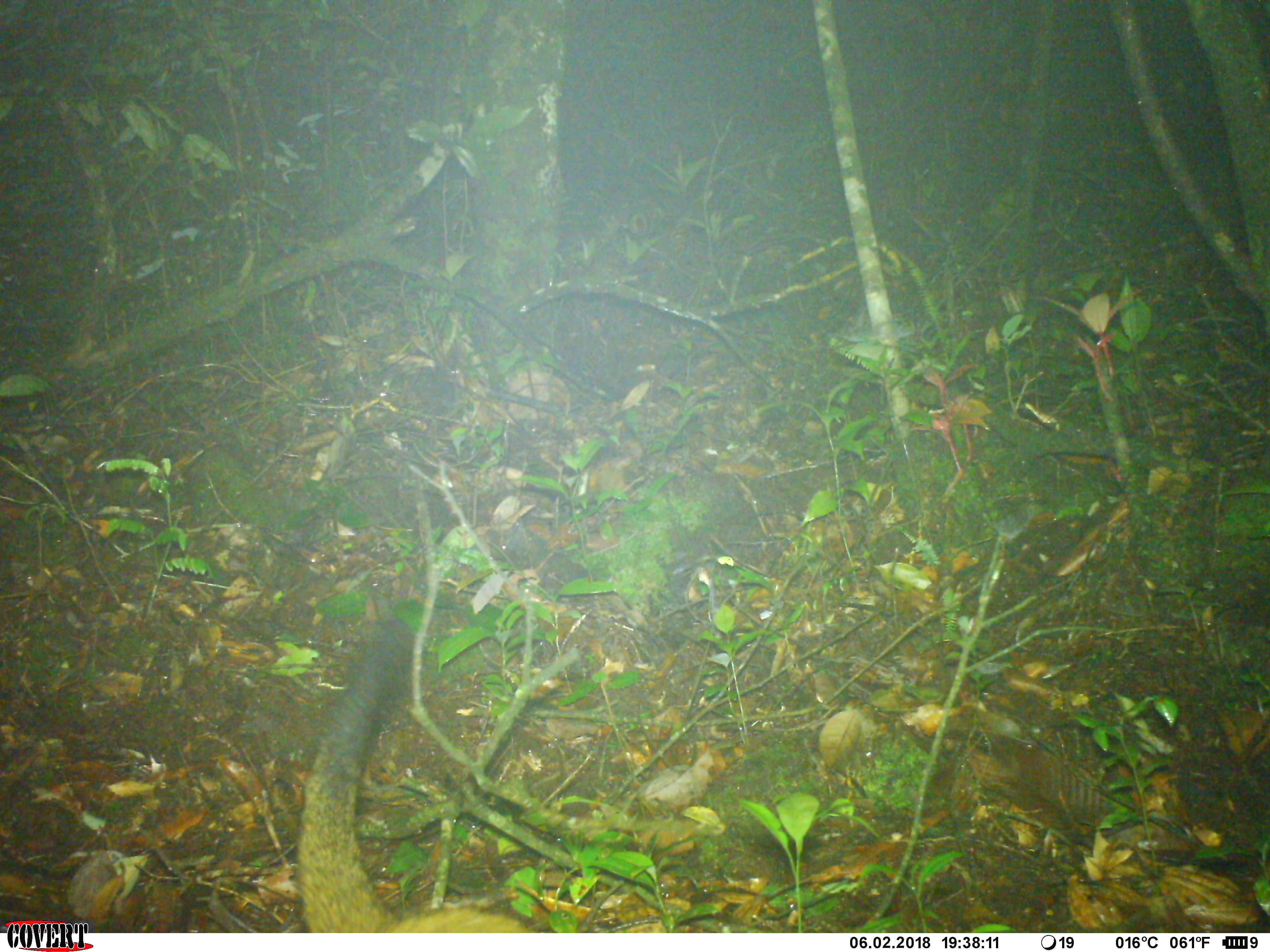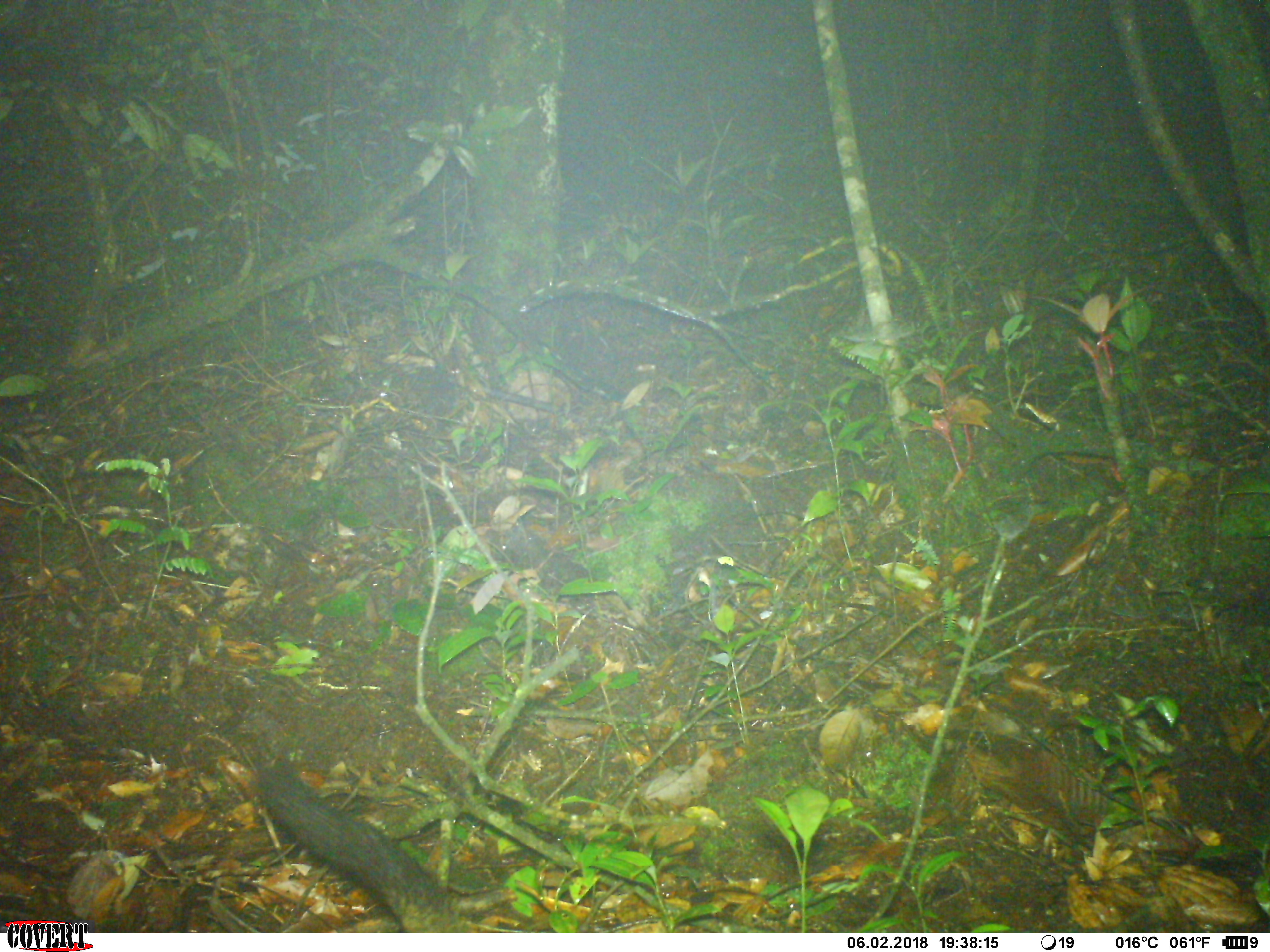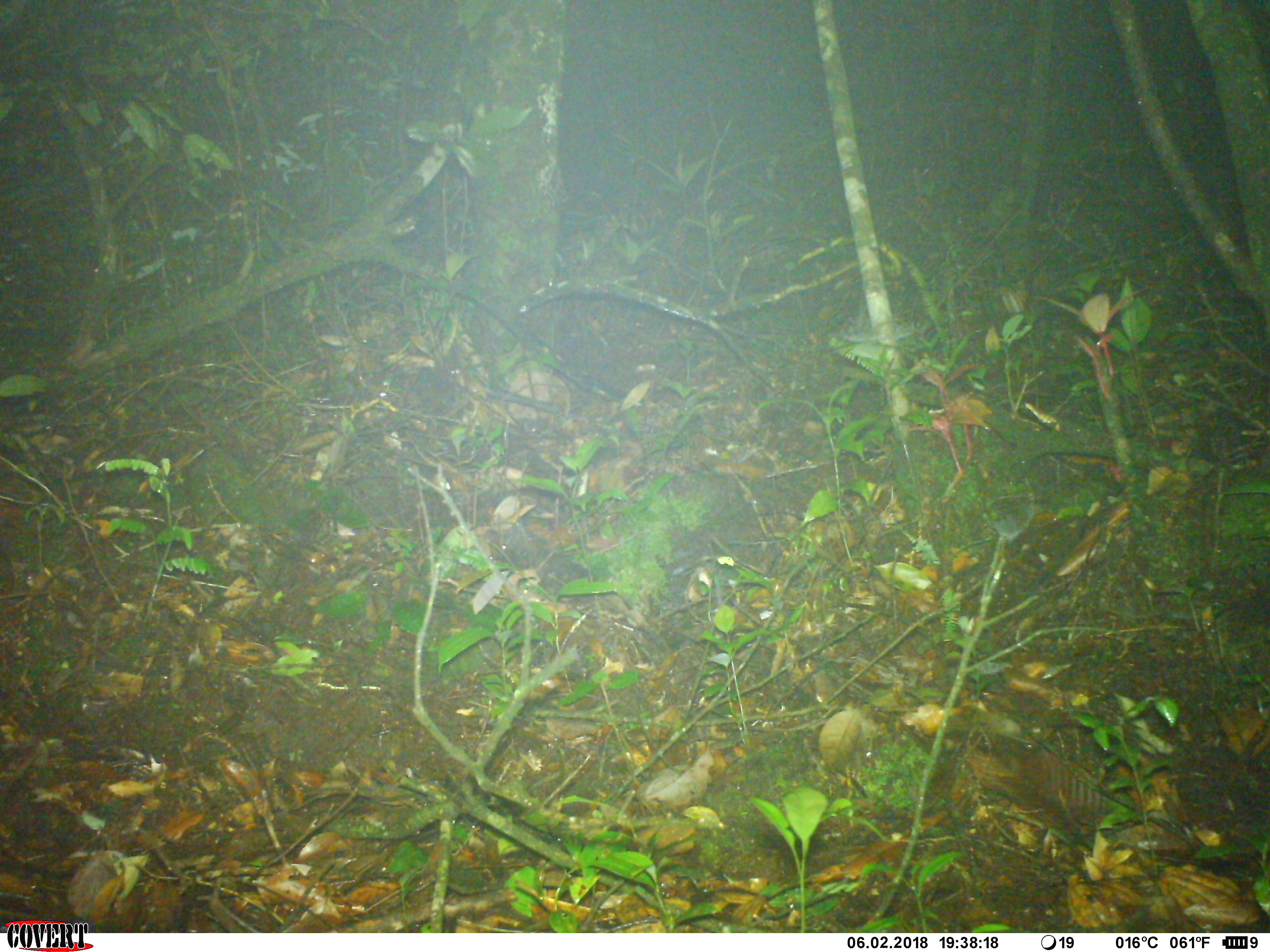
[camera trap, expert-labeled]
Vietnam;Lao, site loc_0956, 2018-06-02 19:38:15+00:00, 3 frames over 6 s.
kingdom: Animalia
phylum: Chordata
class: Mammalia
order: Carnivora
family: Viverridae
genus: Paguma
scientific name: Paguma larvata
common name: masked palm civet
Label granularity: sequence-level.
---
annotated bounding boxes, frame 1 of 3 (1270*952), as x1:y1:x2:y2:
masked palm civet: 297:604:532:933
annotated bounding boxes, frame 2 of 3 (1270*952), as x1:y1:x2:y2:
masked palm civet: 257:753:478:932